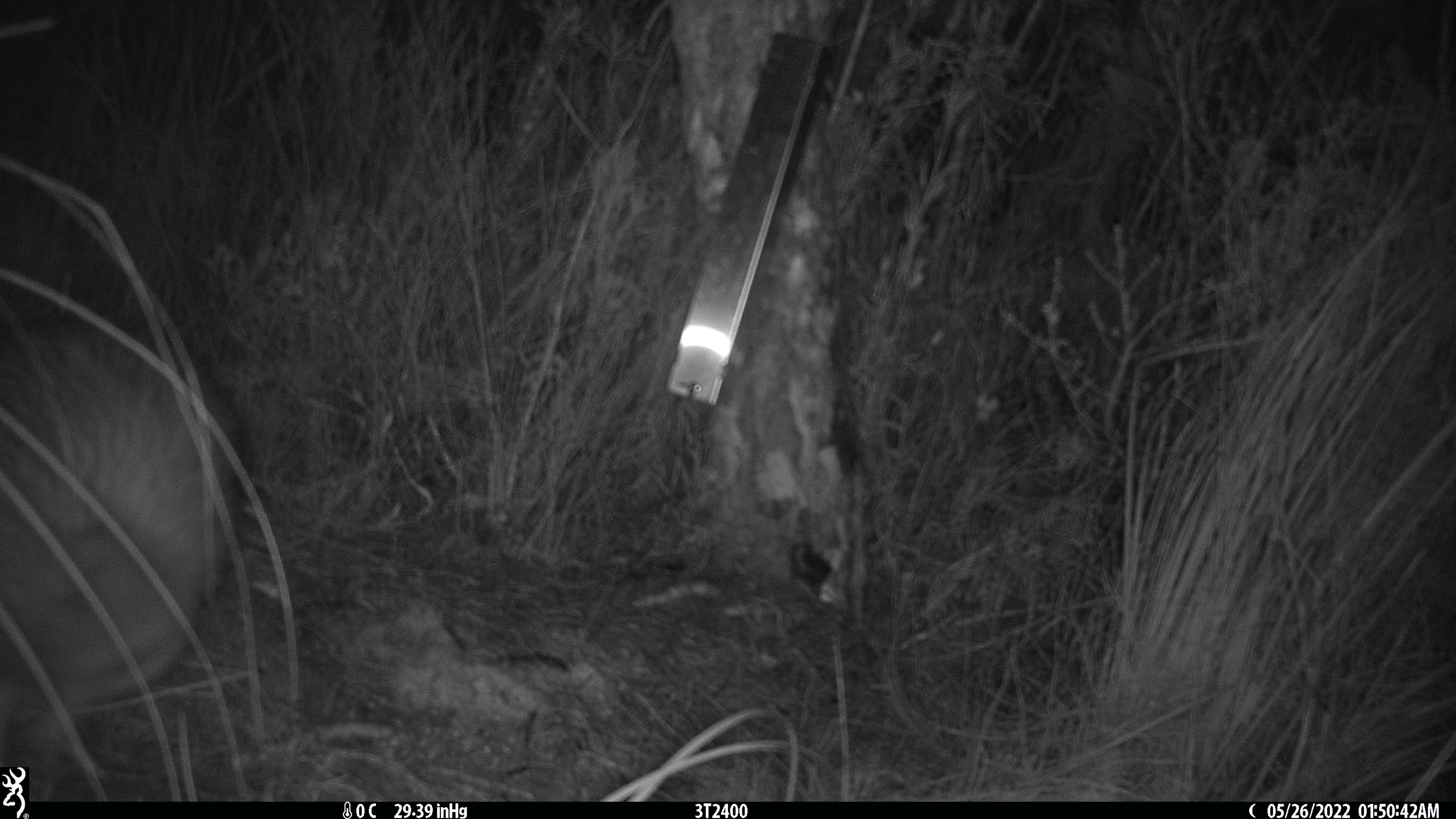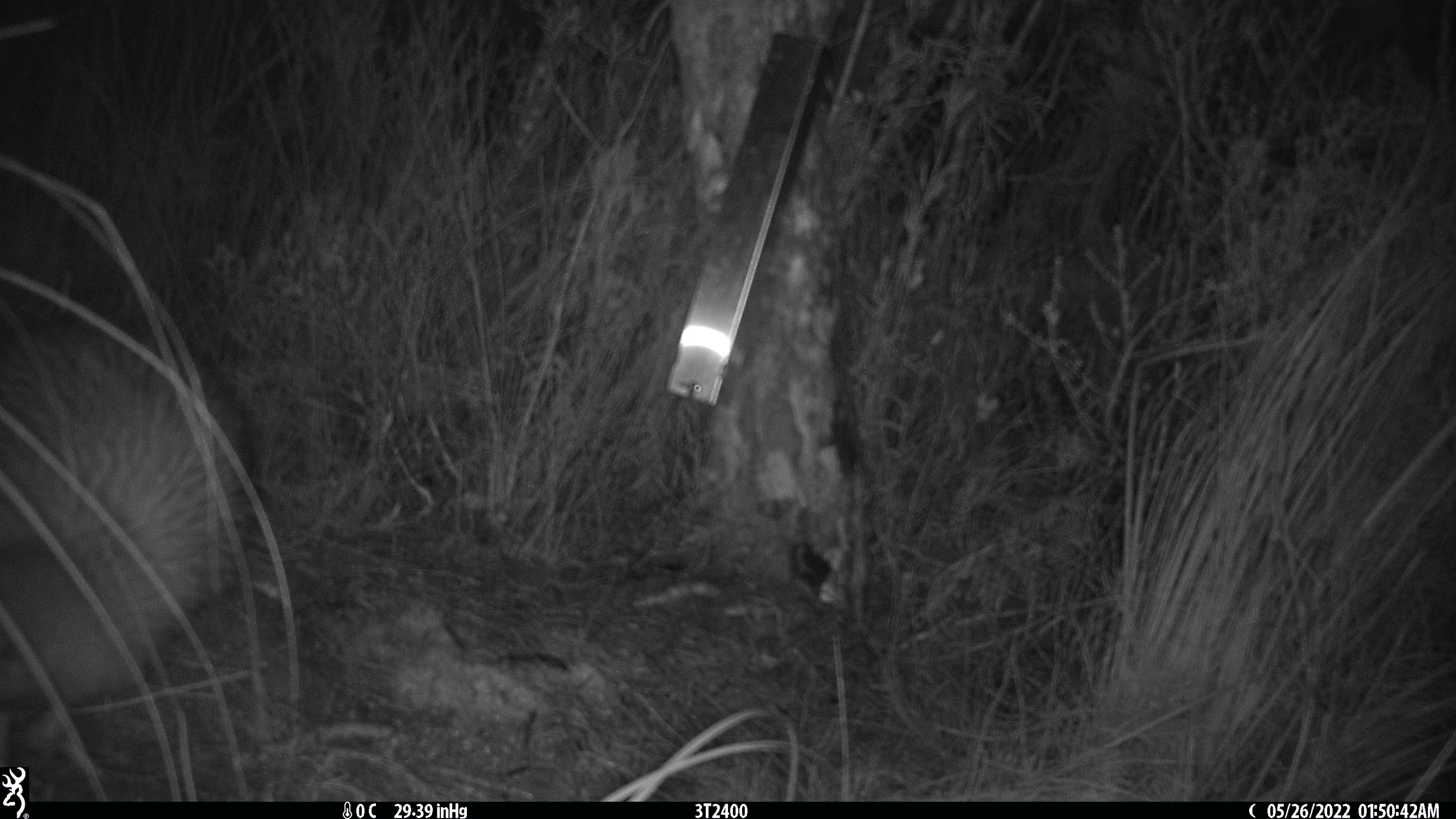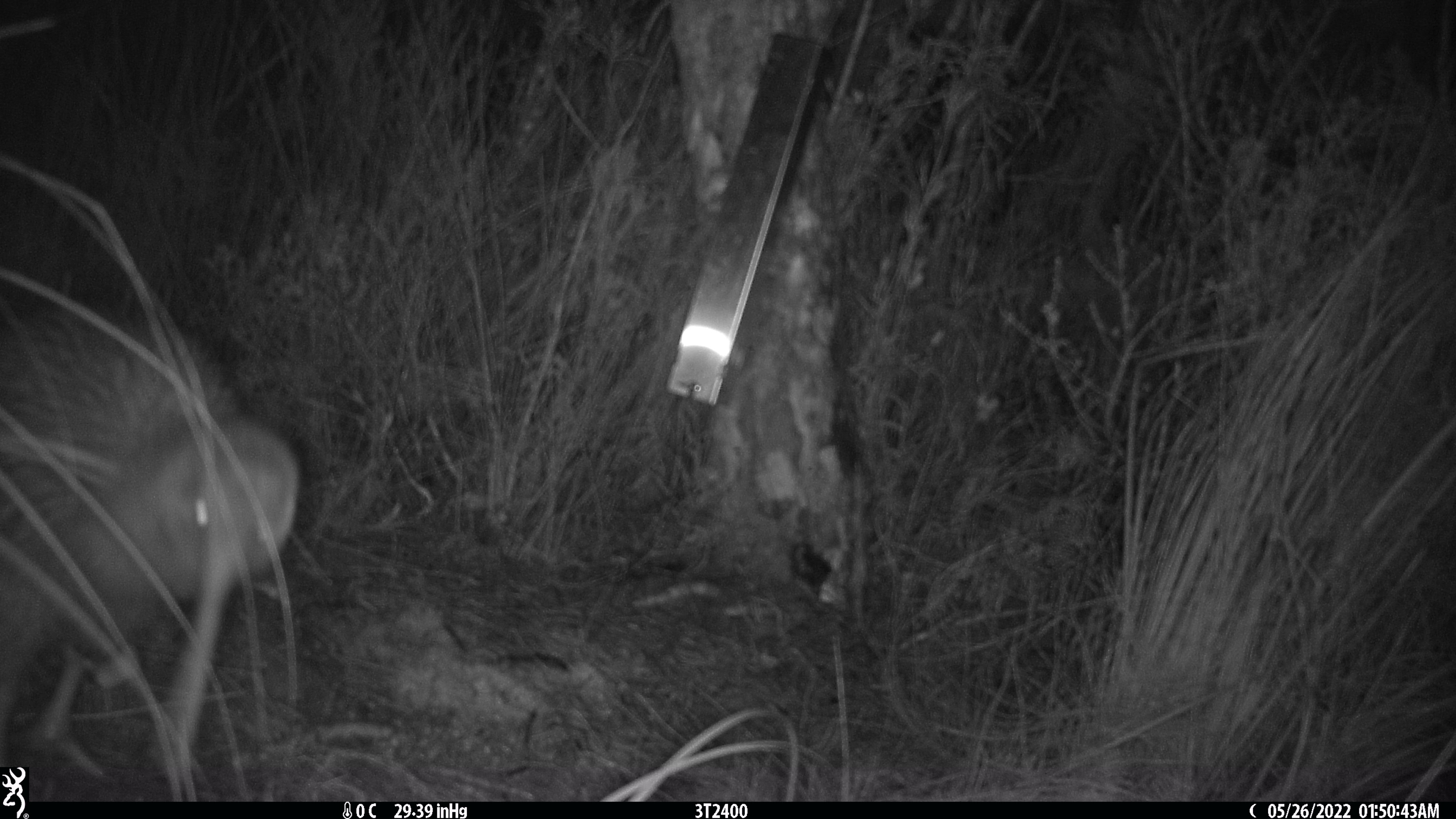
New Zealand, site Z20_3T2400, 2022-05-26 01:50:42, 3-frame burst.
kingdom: Animalia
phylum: Chordata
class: Aves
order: Apterygiformes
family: Apterygidae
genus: Apteryx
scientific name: Apteryx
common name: kiwi